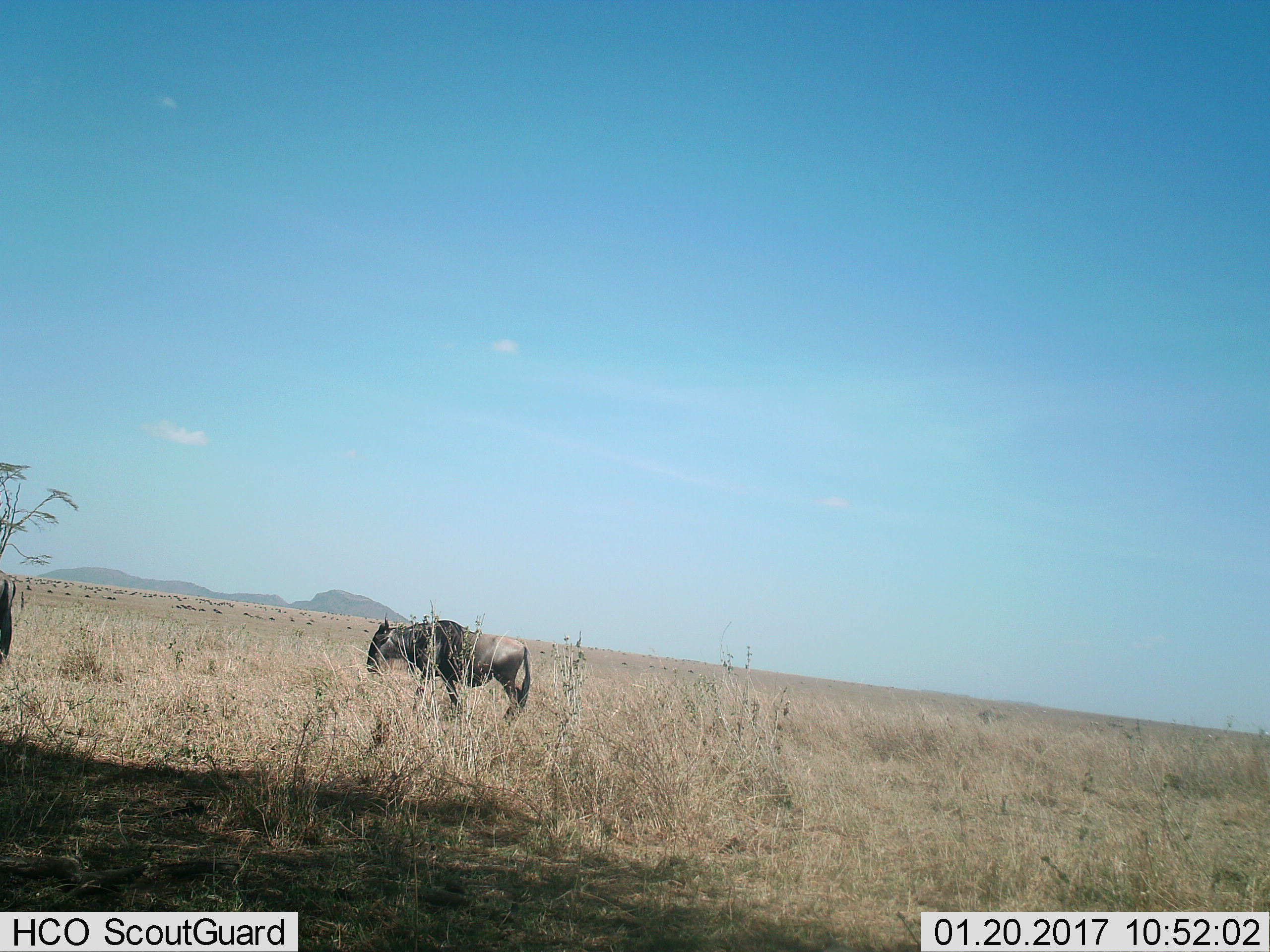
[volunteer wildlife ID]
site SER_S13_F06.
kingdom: Animalia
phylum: Chordata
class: Mammalia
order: Artiodactyla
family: Bovidae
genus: Connochaetes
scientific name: Connochaetes taurinus taurinus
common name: blue wildebeest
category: wildebeestblue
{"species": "wildebeestblue (blue wildebeest) (Connochaetes taurinus taurinus)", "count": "2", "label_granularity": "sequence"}